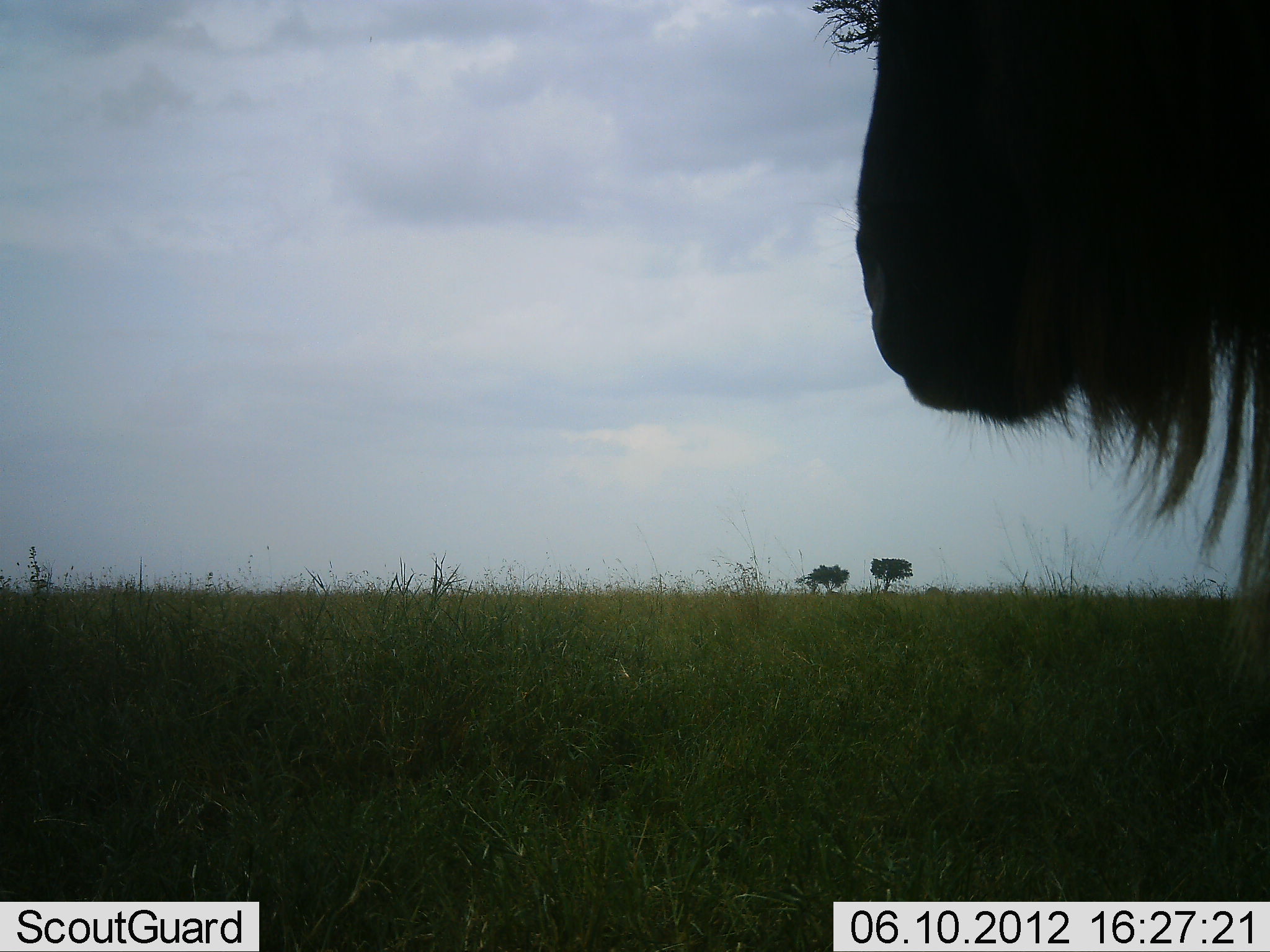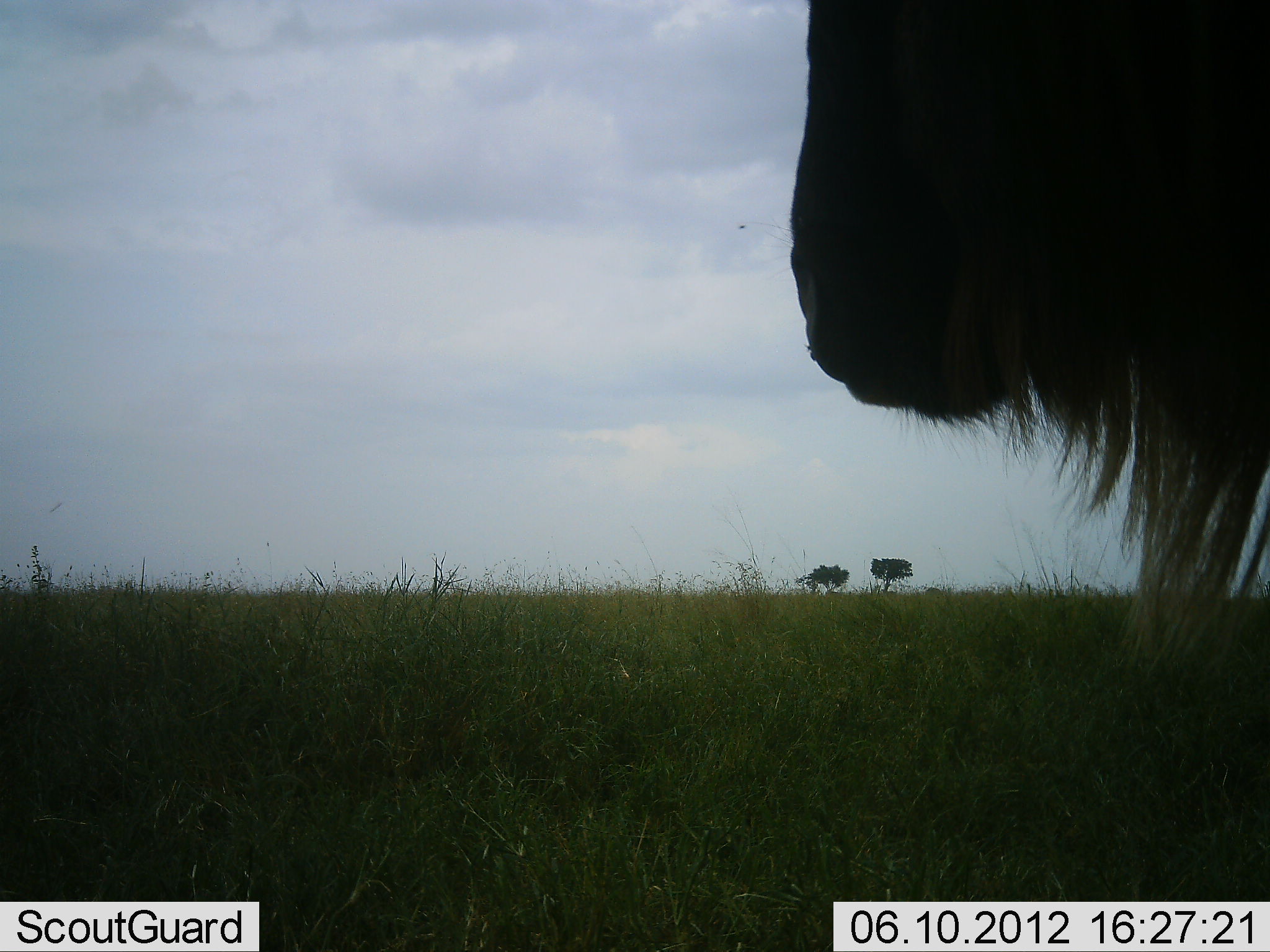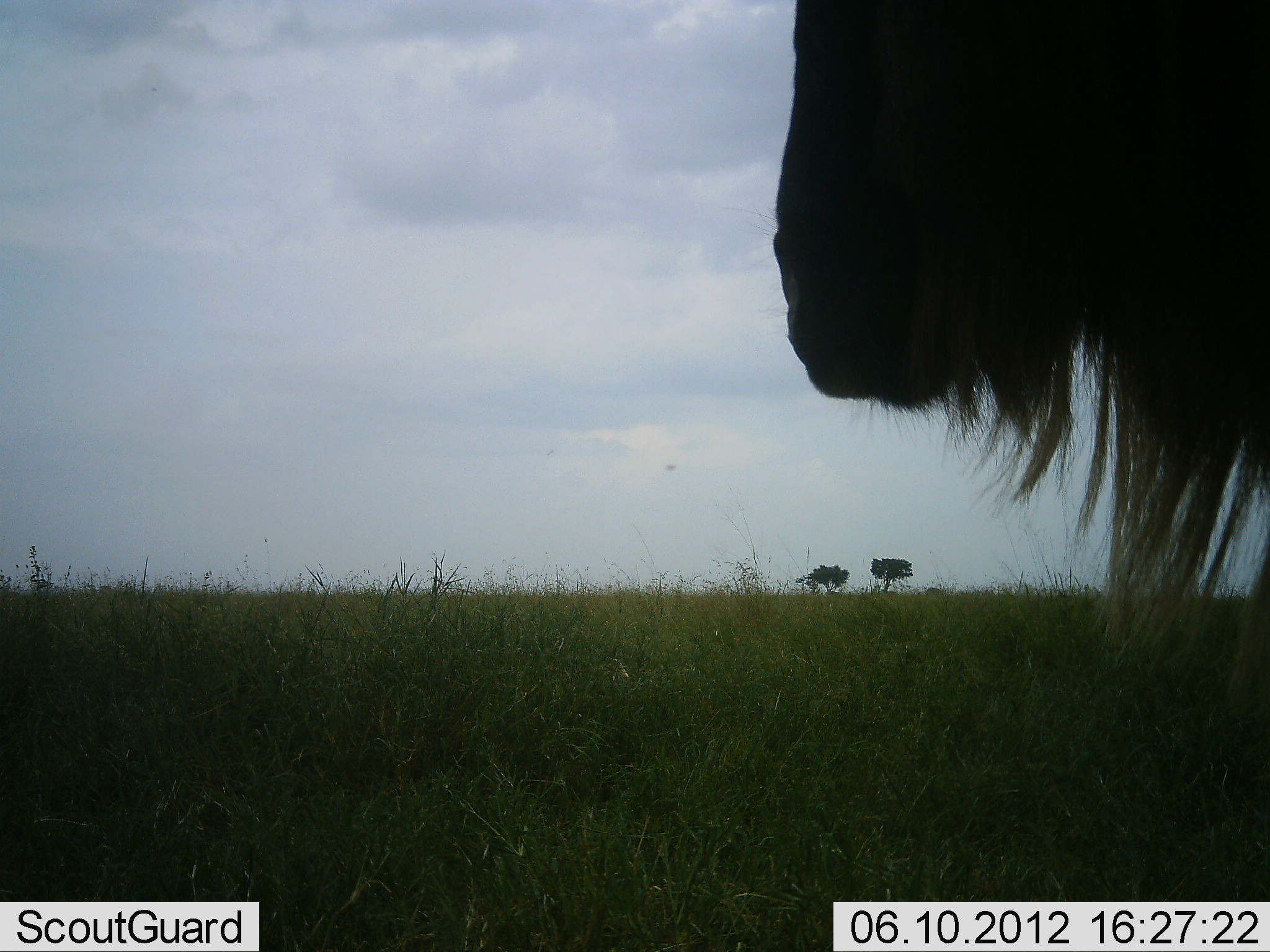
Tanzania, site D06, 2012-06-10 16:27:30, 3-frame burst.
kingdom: Animalia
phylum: Chordata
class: Mammalia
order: Artiodactyla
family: Bovidae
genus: Connochaetes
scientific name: Connochaetes taurinus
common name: blue wildebeest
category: wildebeest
Wildebeest (blue wildebeest) (Connochaetes taurinus), count 1. Behavior (volunteer vote fractions): standing 90%, resting 0%, moving 10%, interacting 0%. Young present (vote fraction): 0%. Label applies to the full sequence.